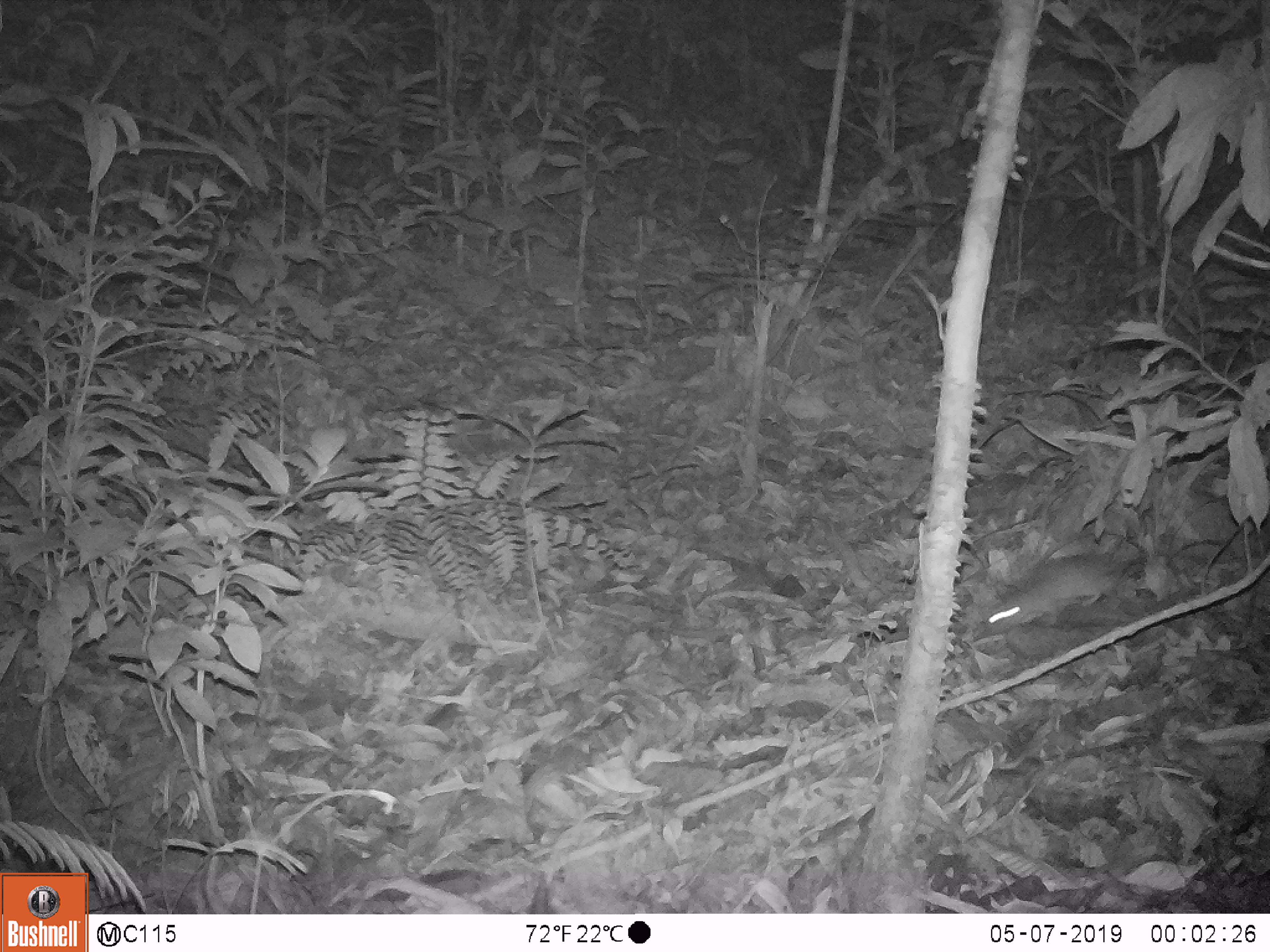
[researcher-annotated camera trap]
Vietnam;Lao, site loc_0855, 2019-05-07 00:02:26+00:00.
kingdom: Animalia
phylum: Chordata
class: Mammalia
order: Rodentia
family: Muridae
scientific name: Muridae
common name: old-world mice and rats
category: unidentified murid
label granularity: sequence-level